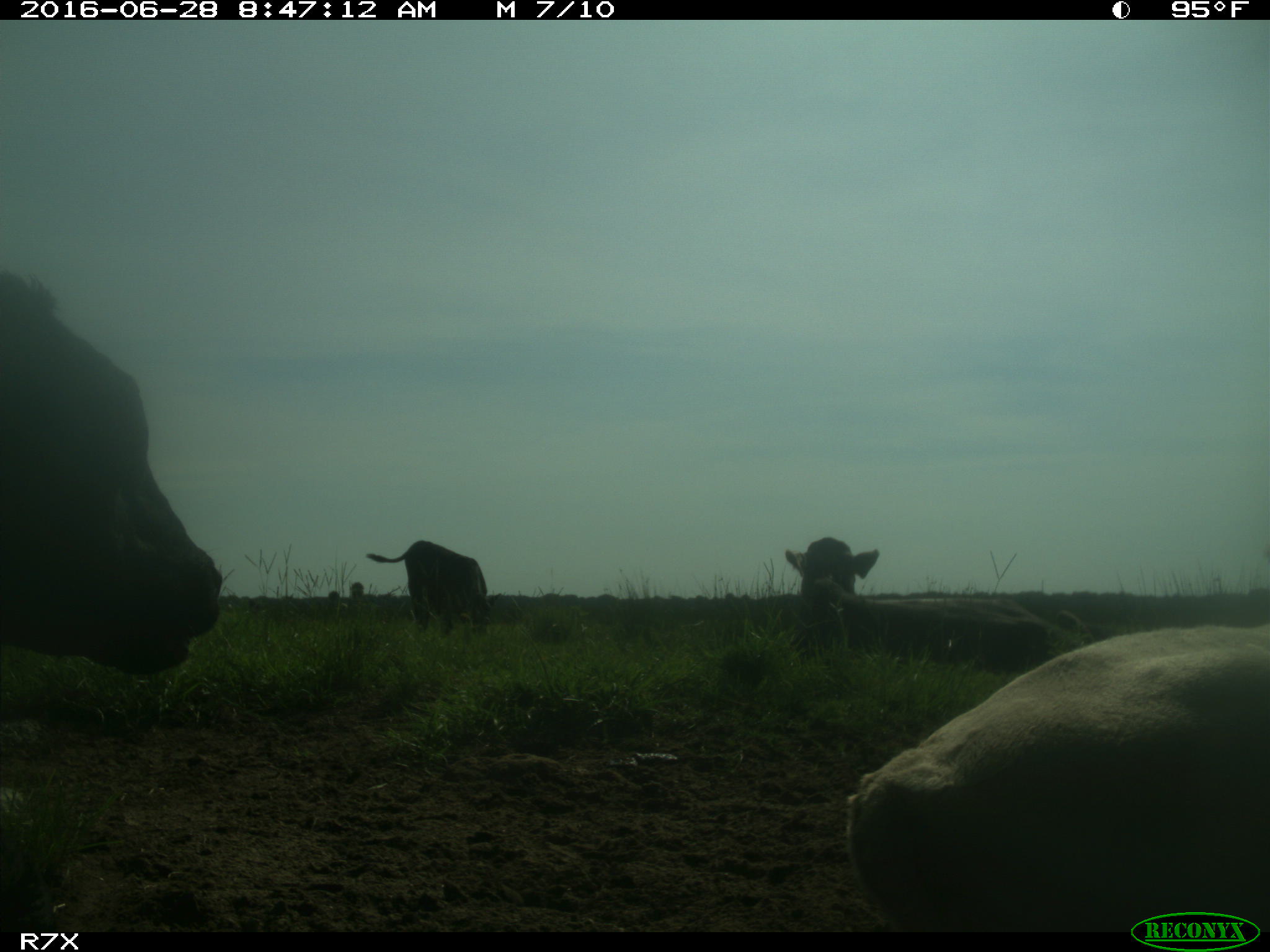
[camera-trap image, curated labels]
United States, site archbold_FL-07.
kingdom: Animalia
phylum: Chordata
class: Mammalia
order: Artiodactyla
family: Bovidae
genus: Bos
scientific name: Bos taurus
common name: domestic cow